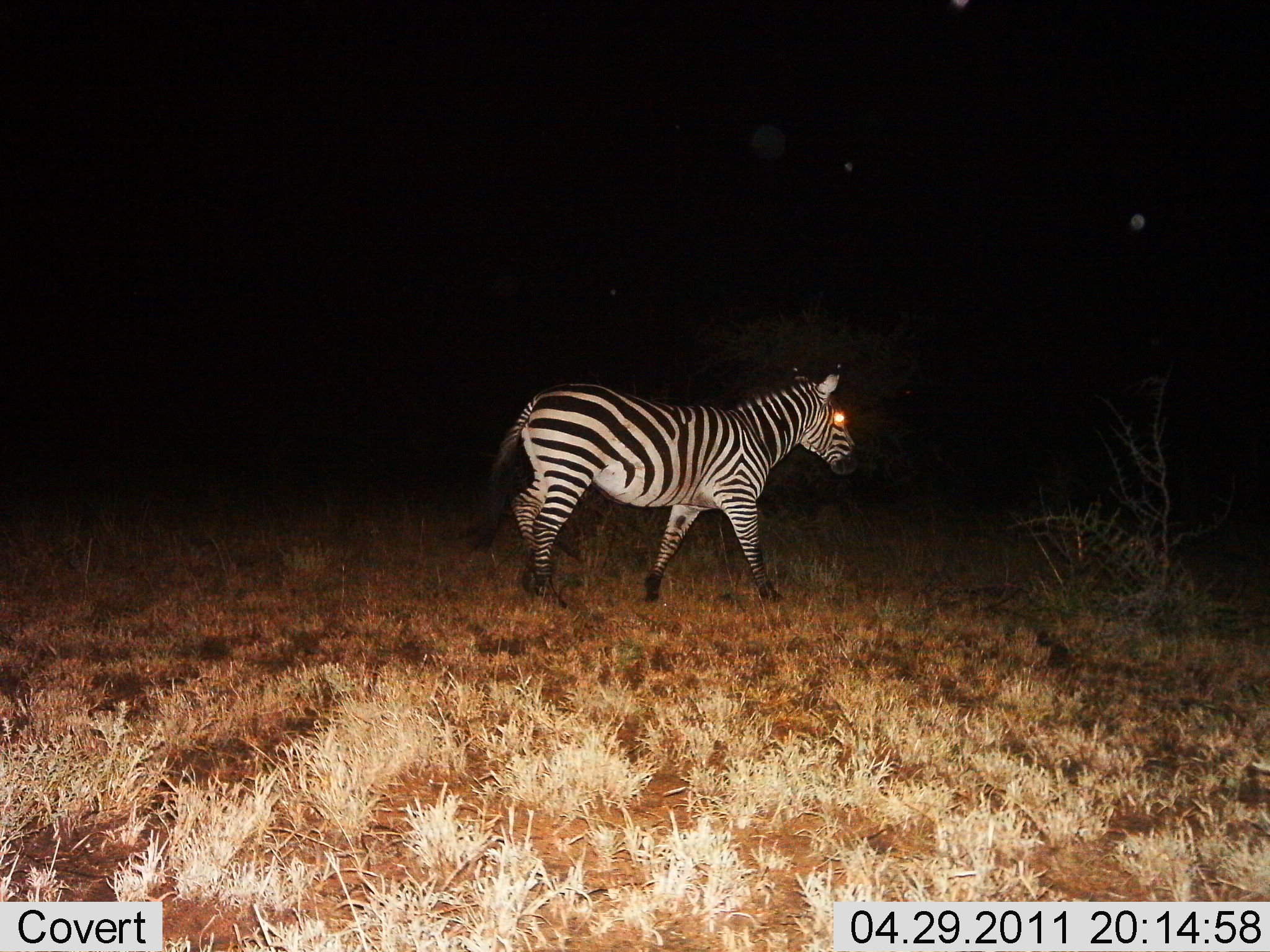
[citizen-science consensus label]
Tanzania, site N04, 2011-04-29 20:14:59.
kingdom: Animalia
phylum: Chordata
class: Mammalia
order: Perissodactyla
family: Equidae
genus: Equus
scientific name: Equus quagga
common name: plains zebra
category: zebra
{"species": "zebra (plains zebra) (Equus quagga)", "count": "1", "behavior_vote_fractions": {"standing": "18%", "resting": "0%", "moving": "82%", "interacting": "0%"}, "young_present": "0%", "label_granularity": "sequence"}